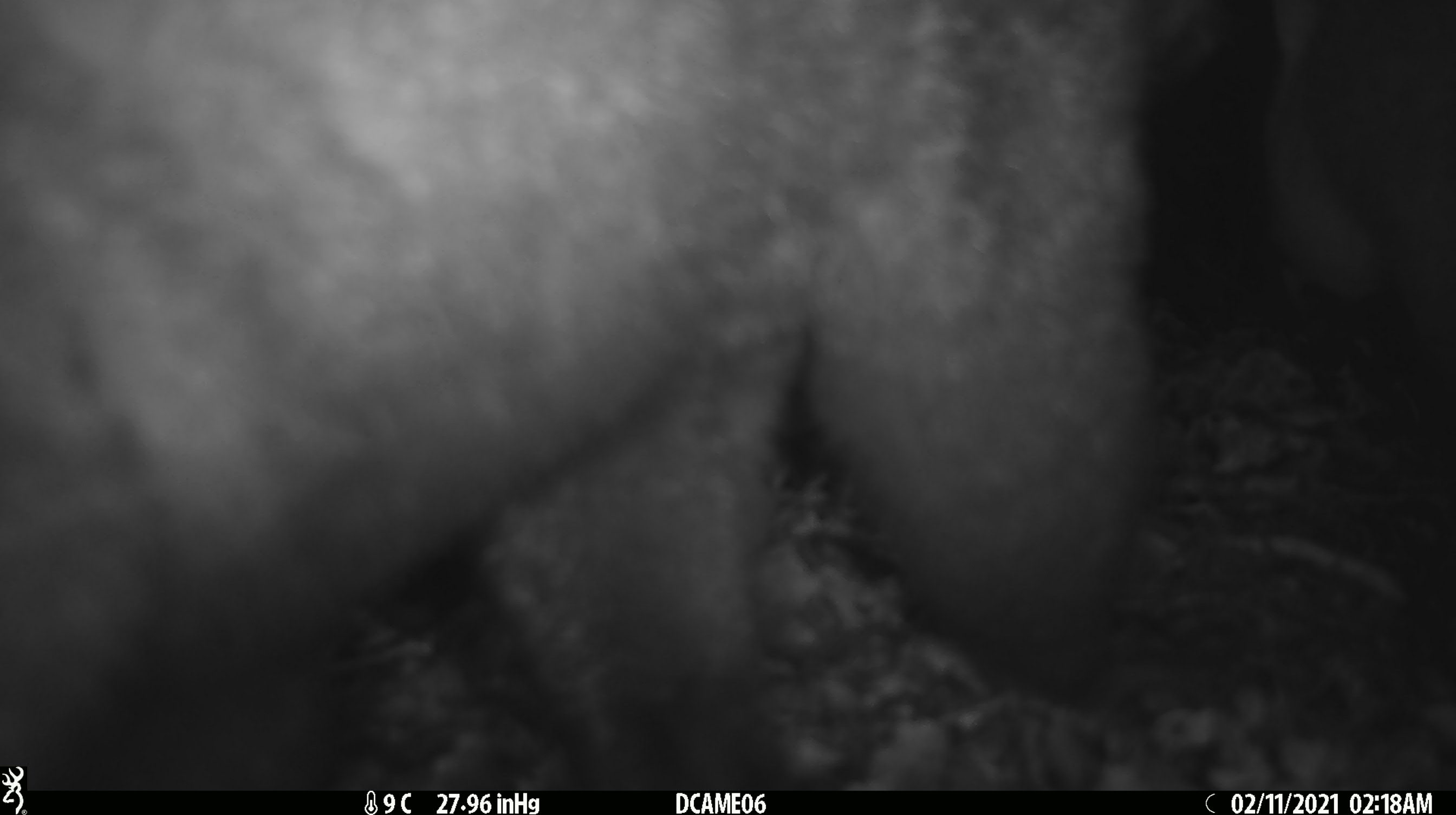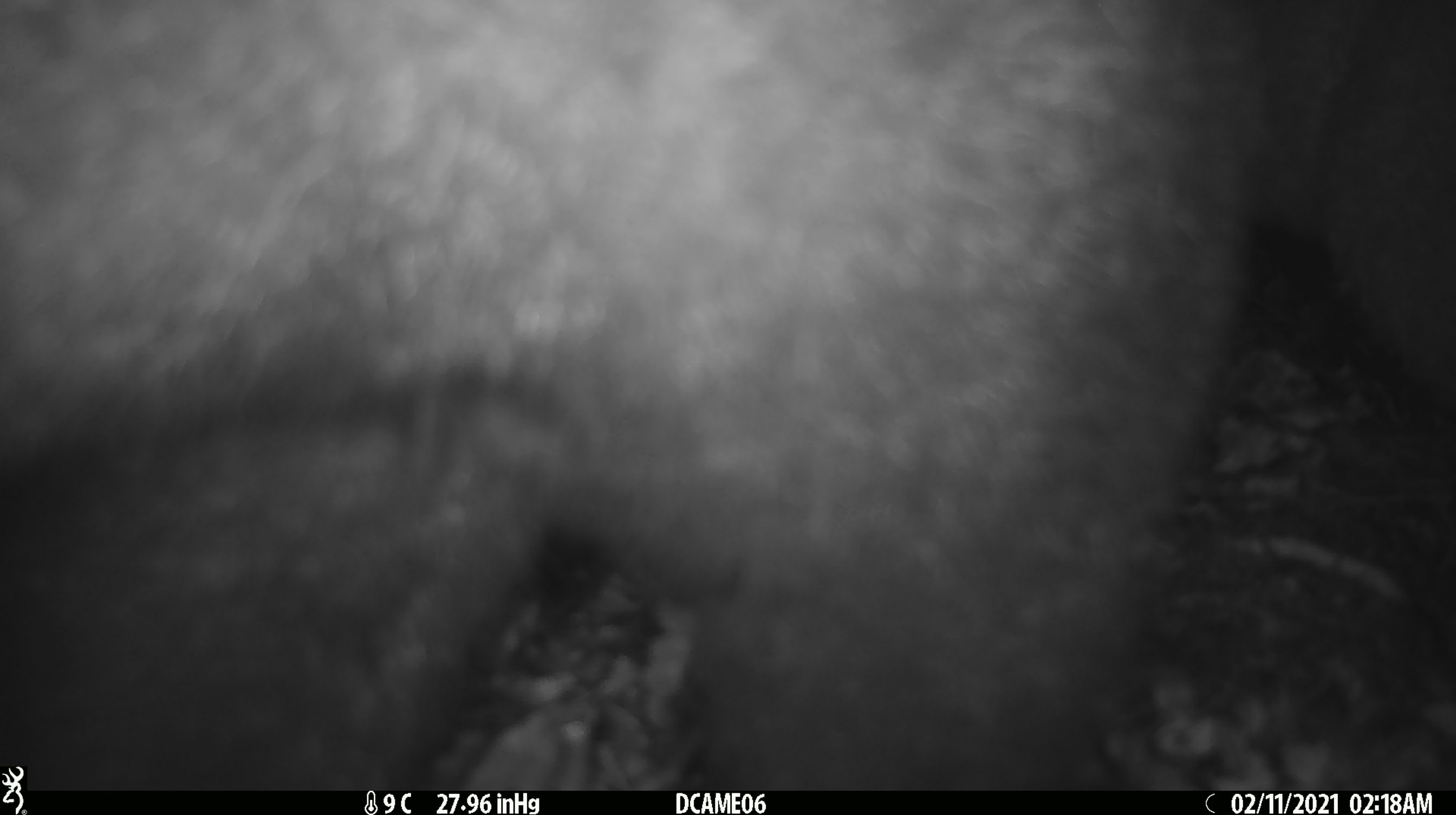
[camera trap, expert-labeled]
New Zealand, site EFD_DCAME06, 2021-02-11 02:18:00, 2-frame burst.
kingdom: Animalia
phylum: Chordata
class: Mammalia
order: Diprotodontia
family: Phalangeridae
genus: Trichosurus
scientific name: Trichosurus vulpecula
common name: common brushtail possum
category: possum